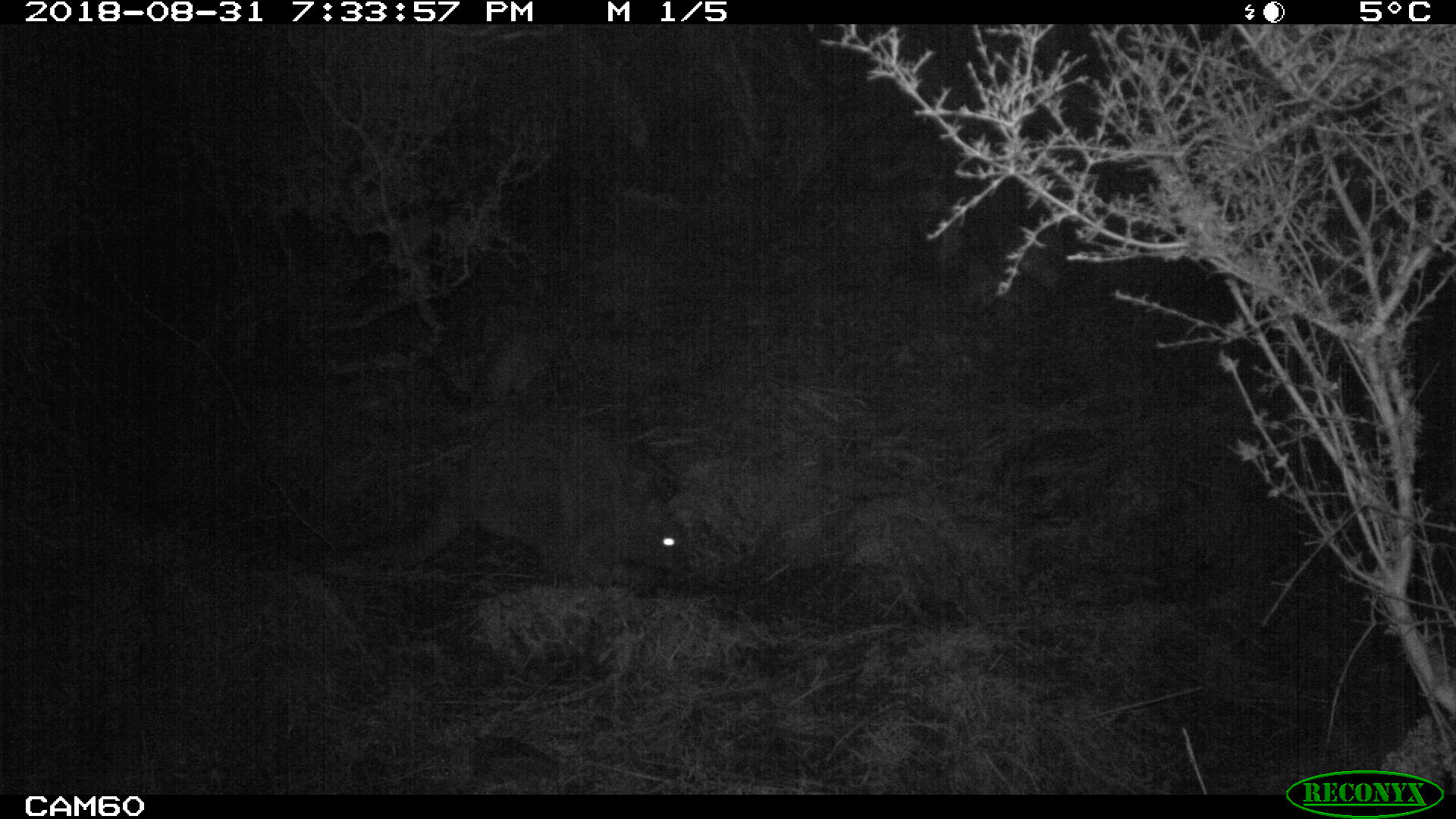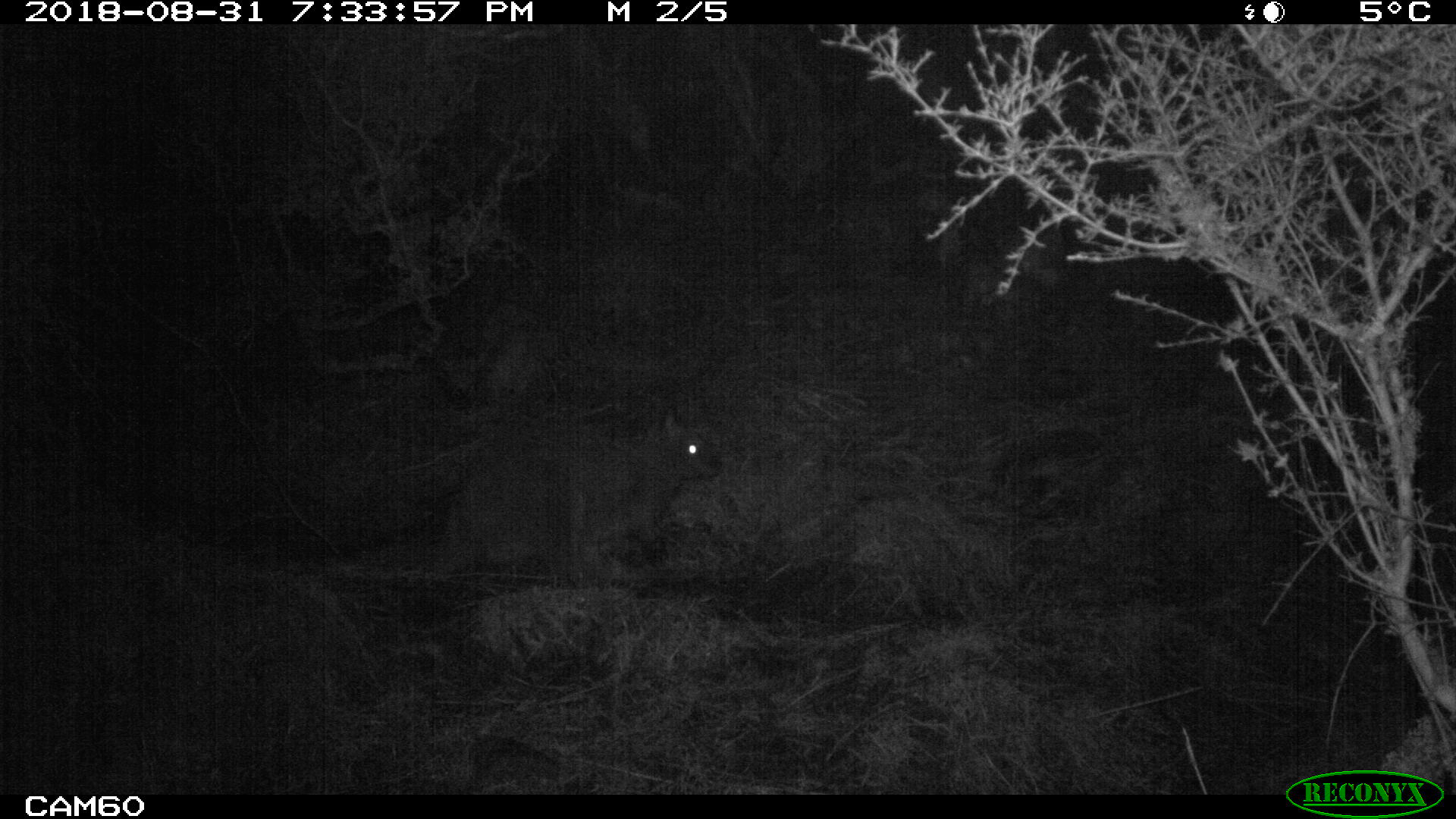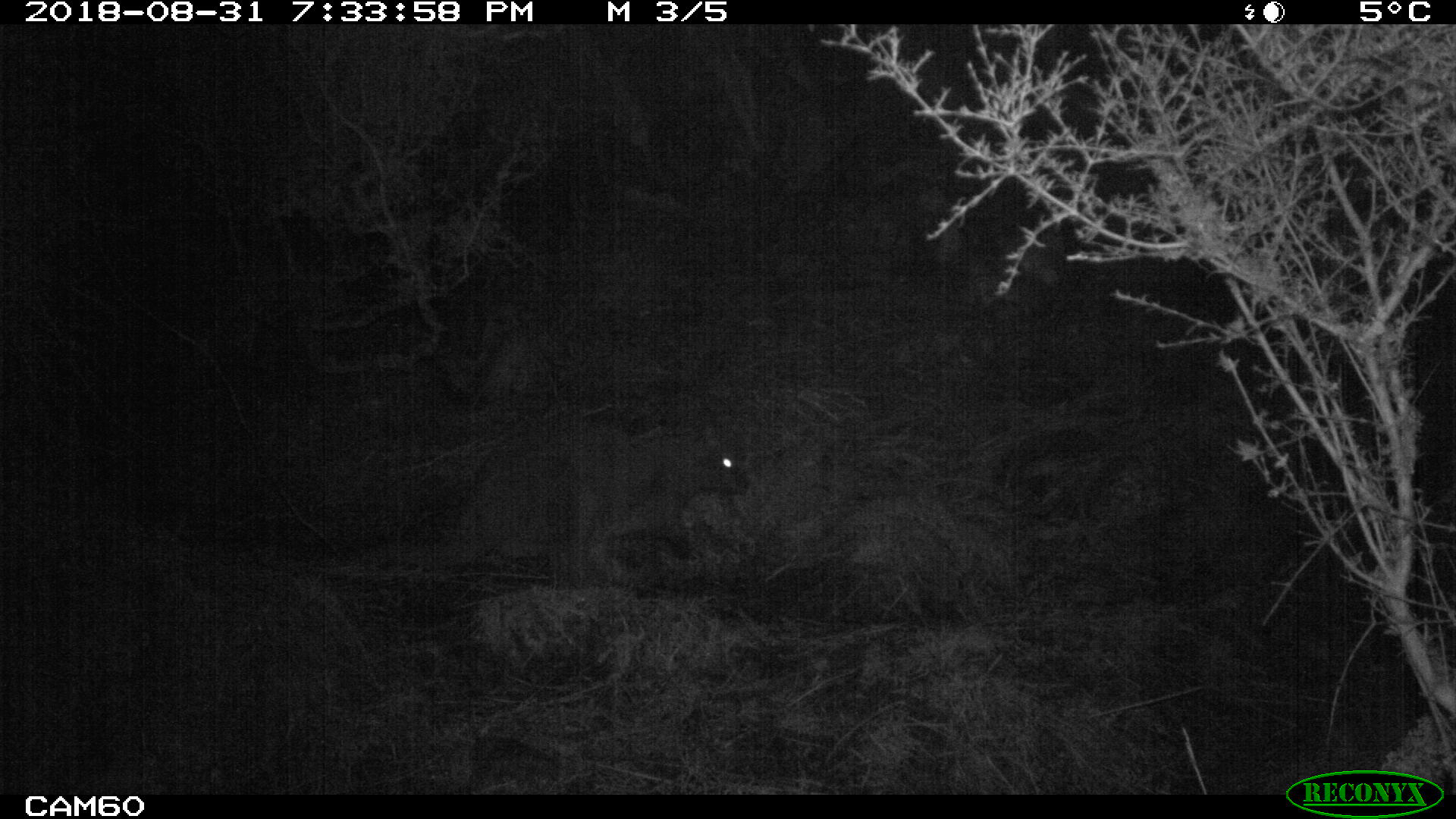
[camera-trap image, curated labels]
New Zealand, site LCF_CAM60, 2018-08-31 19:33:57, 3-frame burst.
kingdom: Animalia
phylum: Chordata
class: Mammalia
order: Diprotodontia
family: Macropodidae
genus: Notamacropus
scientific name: Notamacropus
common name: wallaby